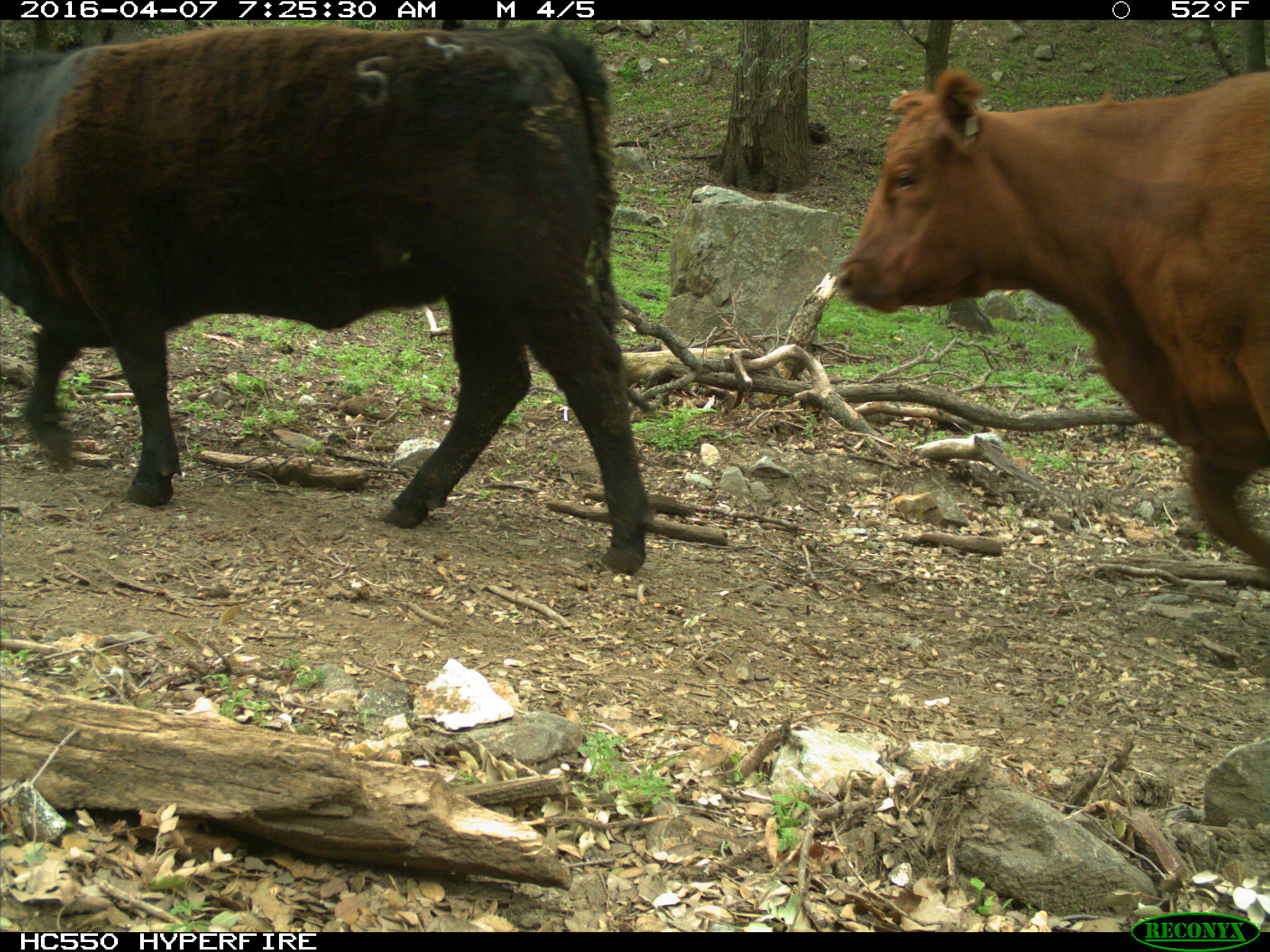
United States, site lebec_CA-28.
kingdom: Animalia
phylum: Chordata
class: Mammalia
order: Artiodactyla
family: Bovidae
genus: Bos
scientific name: Bos taurus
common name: domestic cow